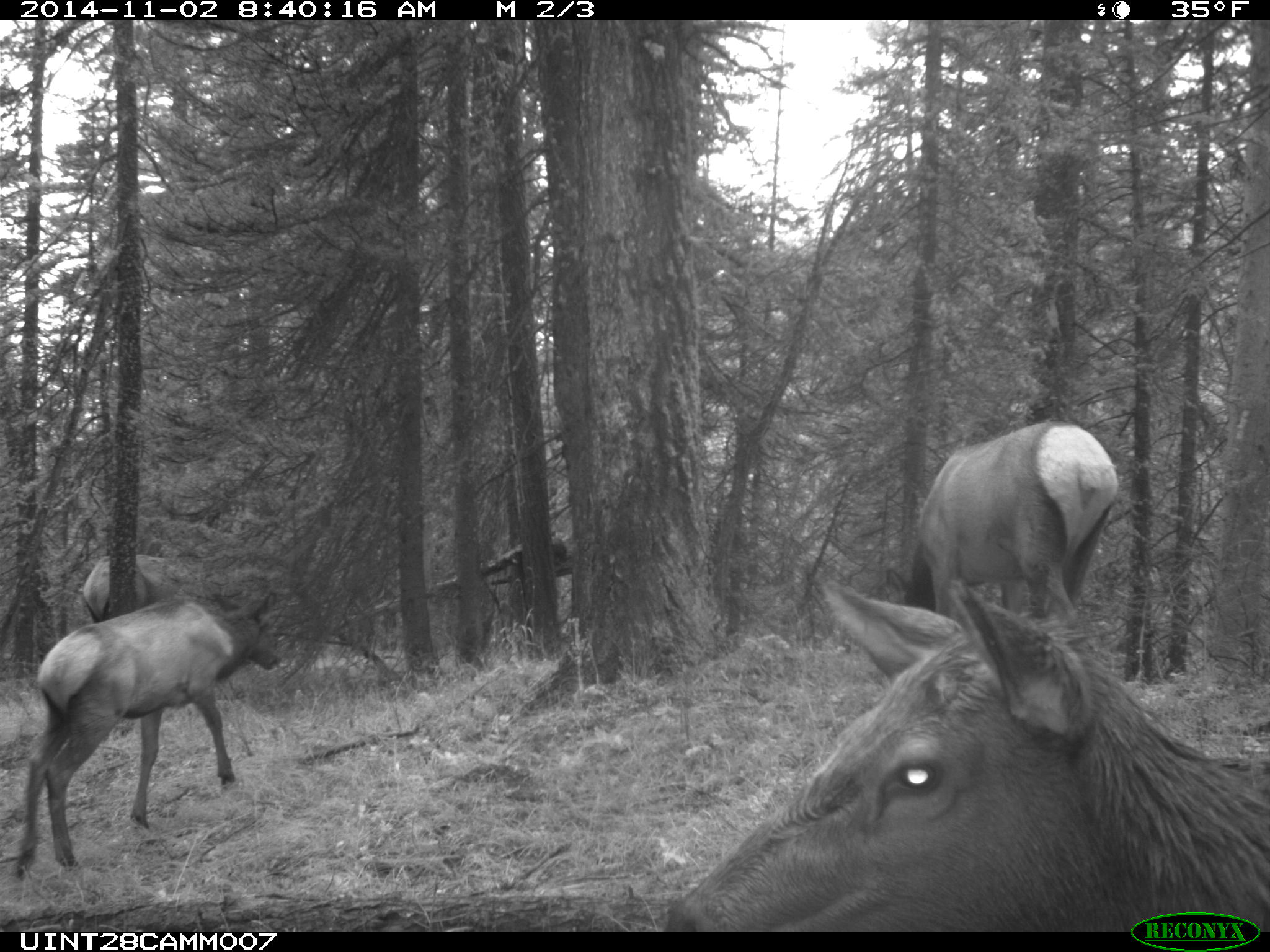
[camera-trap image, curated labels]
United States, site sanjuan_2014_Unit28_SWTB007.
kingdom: Animalia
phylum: Chordata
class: Mammalia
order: Artiodactyla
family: Cervidae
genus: Cervus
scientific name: Cervus elaphus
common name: red deer